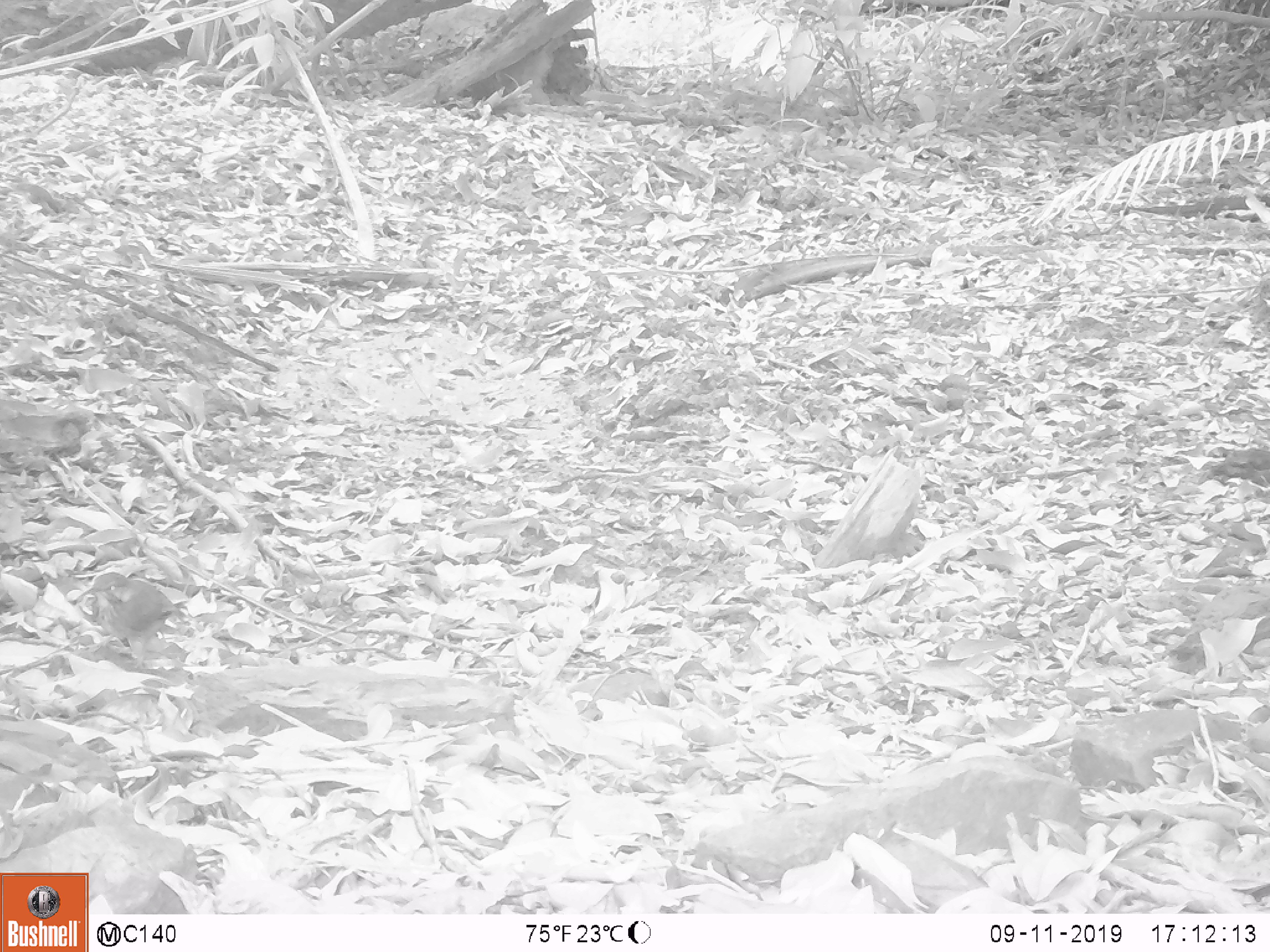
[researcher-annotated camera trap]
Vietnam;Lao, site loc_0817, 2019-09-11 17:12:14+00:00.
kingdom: Animalia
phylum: Chordata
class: Aves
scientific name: Aves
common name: bird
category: unidentified bird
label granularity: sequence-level